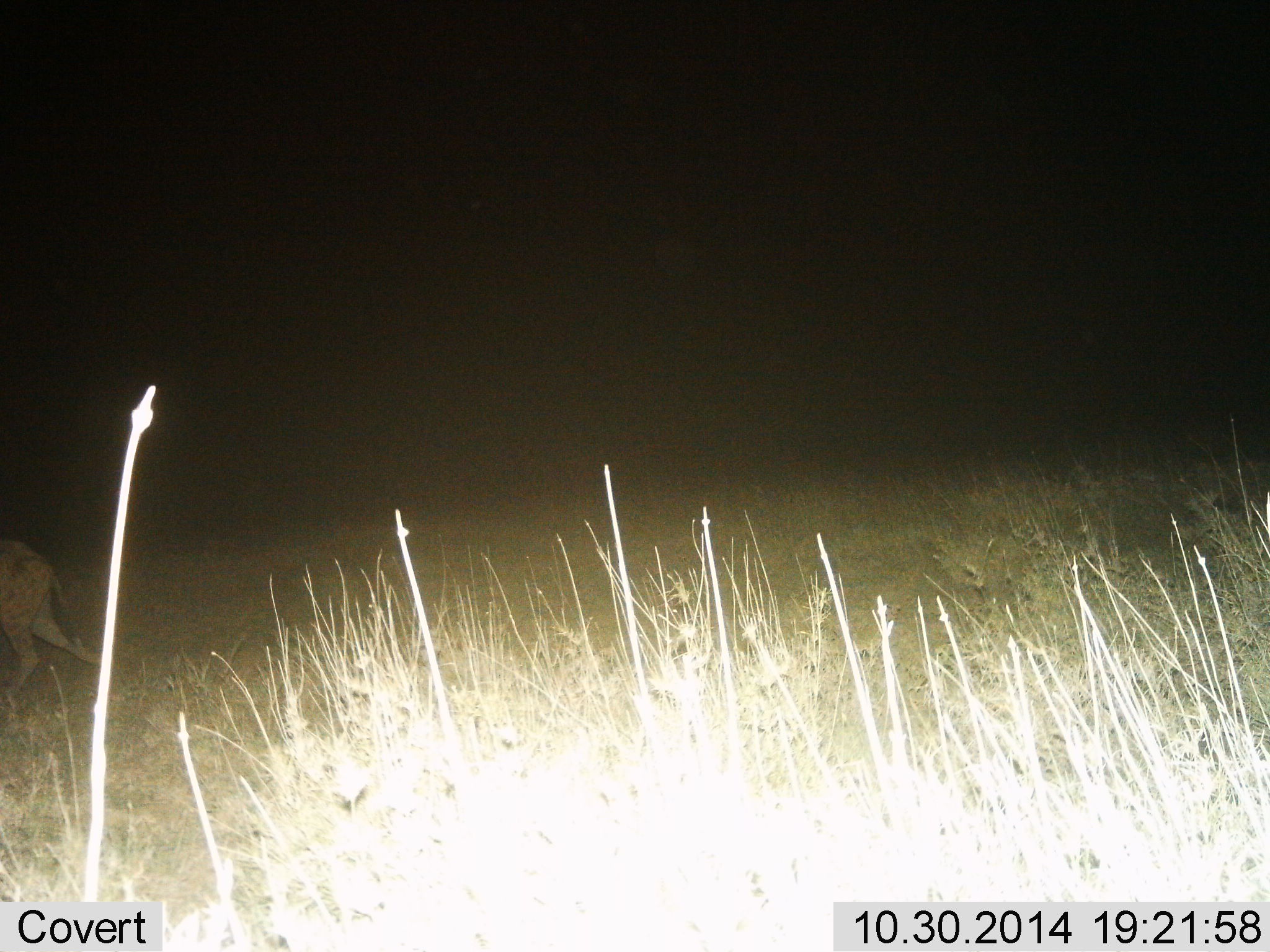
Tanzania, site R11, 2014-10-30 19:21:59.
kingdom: Animalia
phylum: Chordata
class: Mammalia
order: Carnivora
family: Hyaenidae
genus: Crocuta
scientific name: Crocuta crocuta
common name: spotted hyena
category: hyenaspotted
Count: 1.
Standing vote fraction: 0%.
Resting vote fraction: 0%.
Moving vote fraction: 100%.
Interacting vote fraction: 0%.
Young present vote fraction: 0%.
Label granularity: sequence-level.